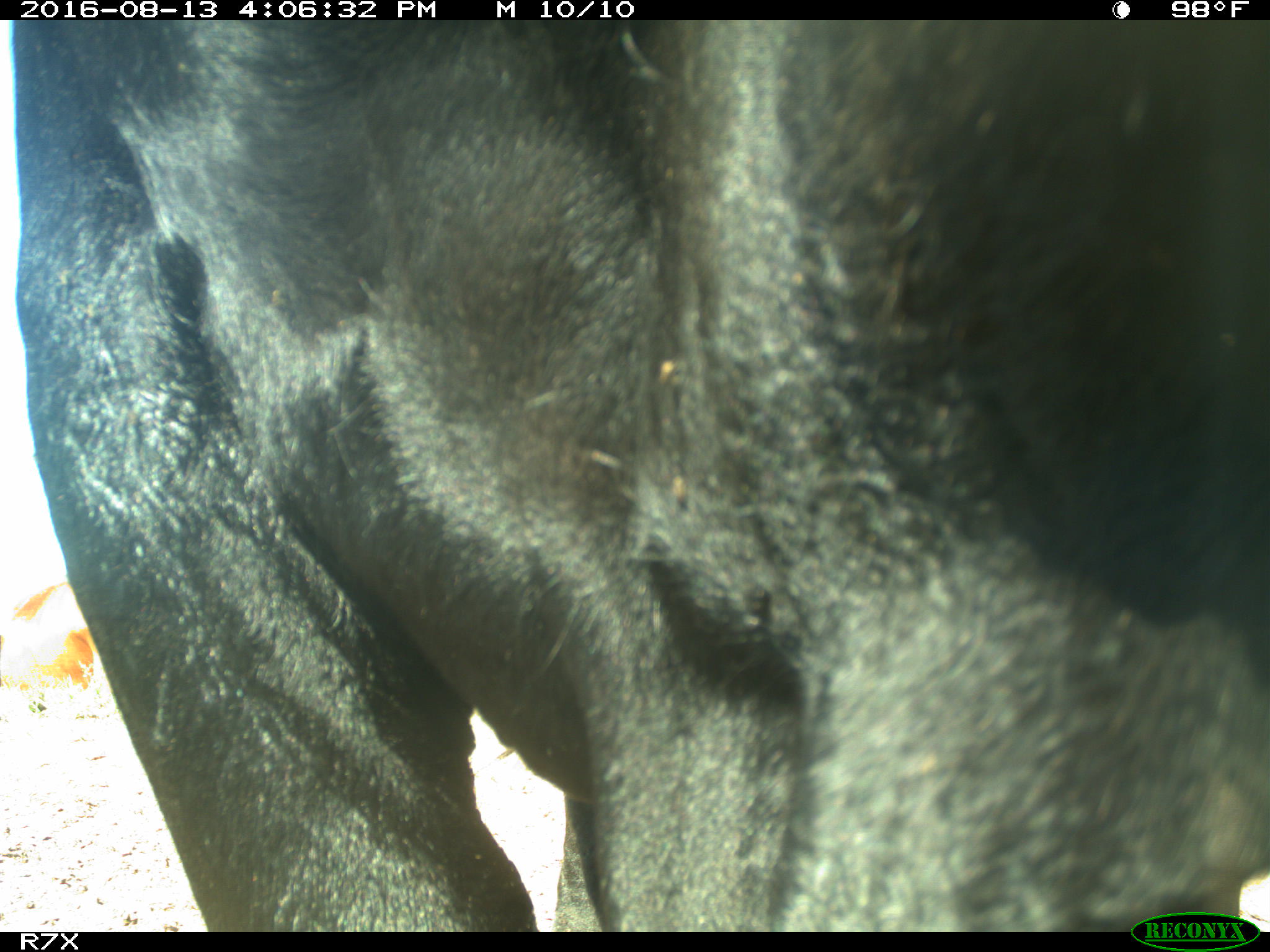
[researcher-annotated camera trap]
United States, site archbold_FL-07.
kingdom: Animalia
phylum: Chordata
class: Mammalia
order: Artiodactyla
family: Bovidae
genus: Bos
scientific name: Bos taurus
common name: domestic cow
Bos taurus (domestic cow).